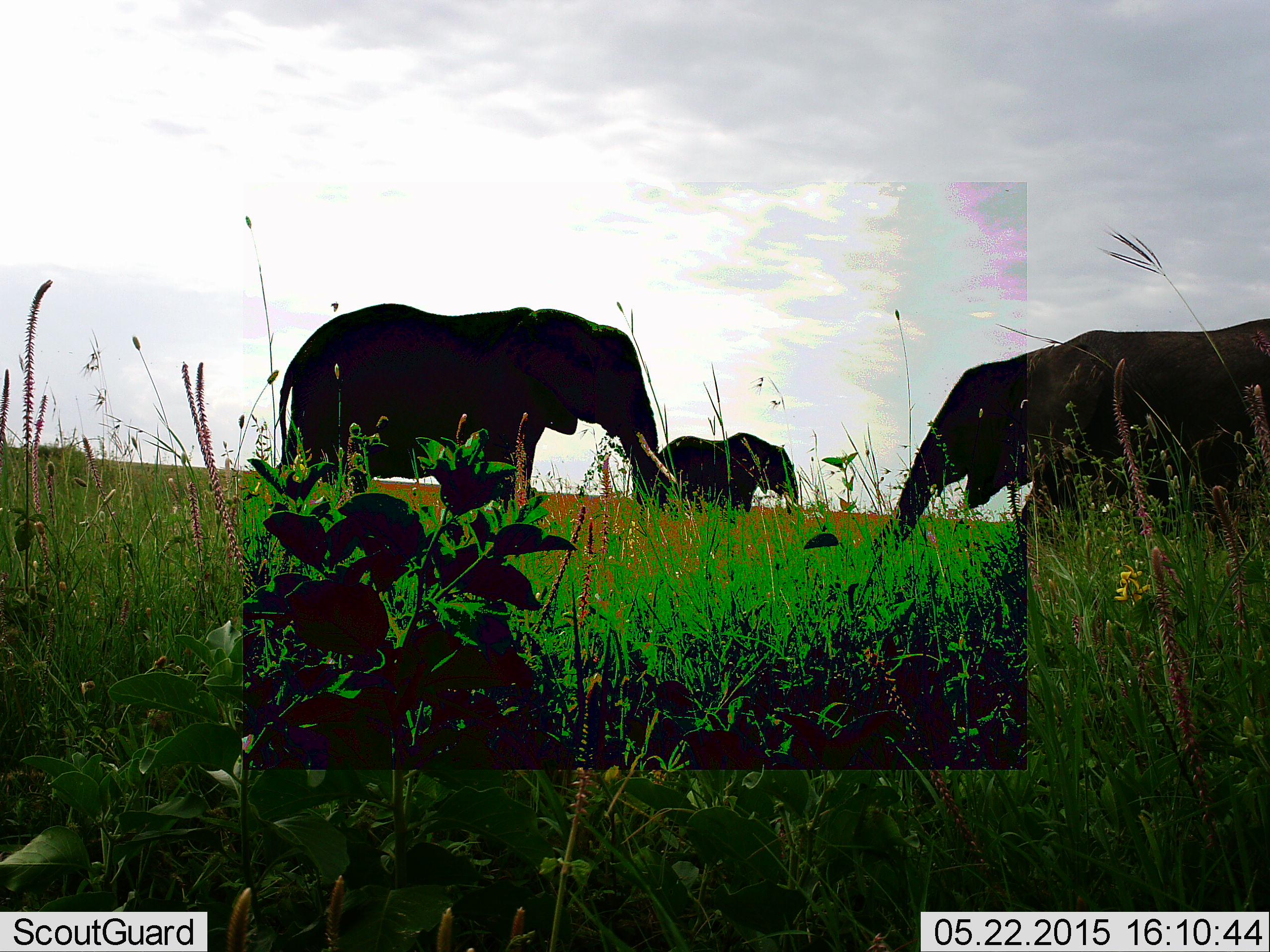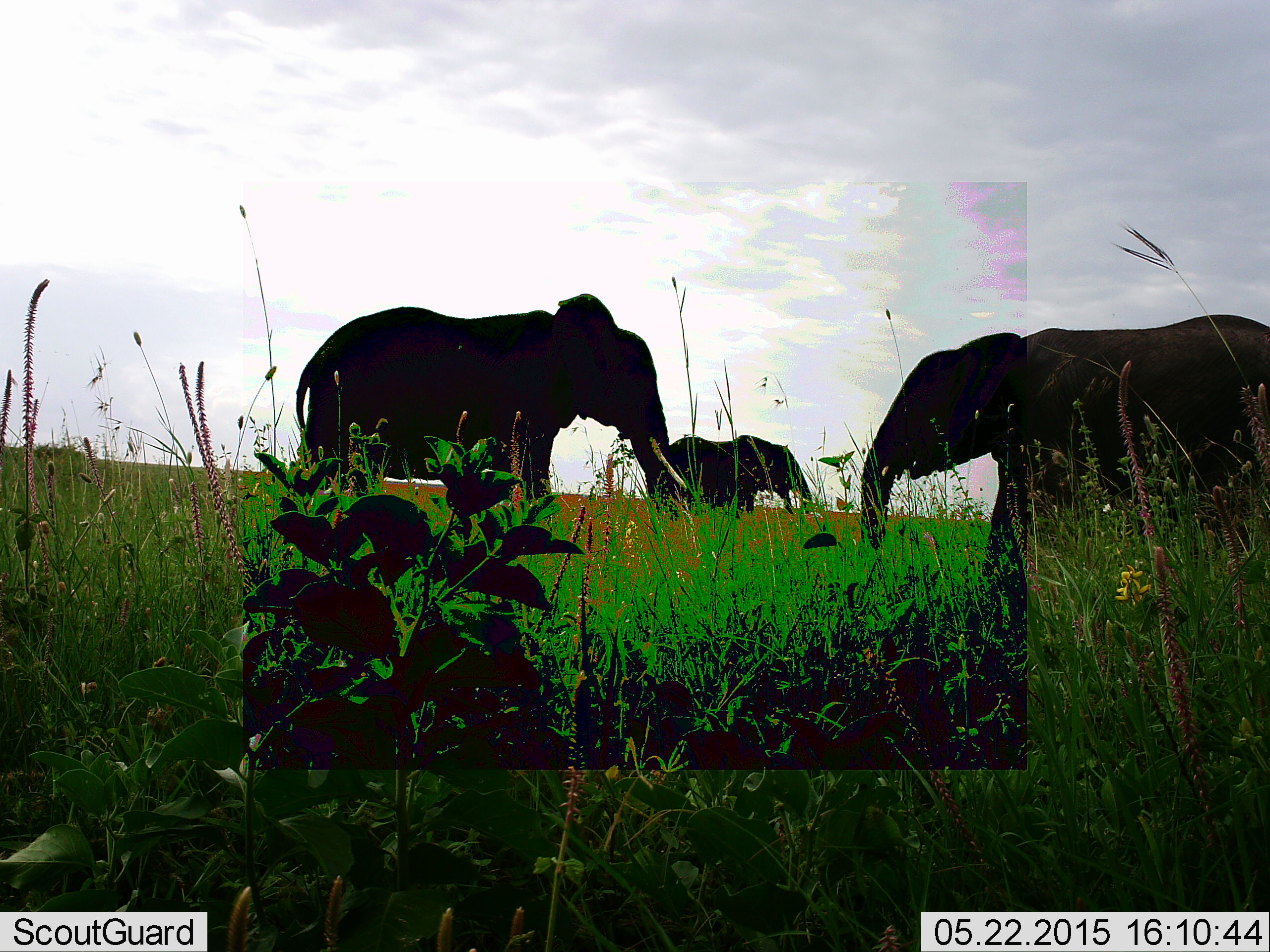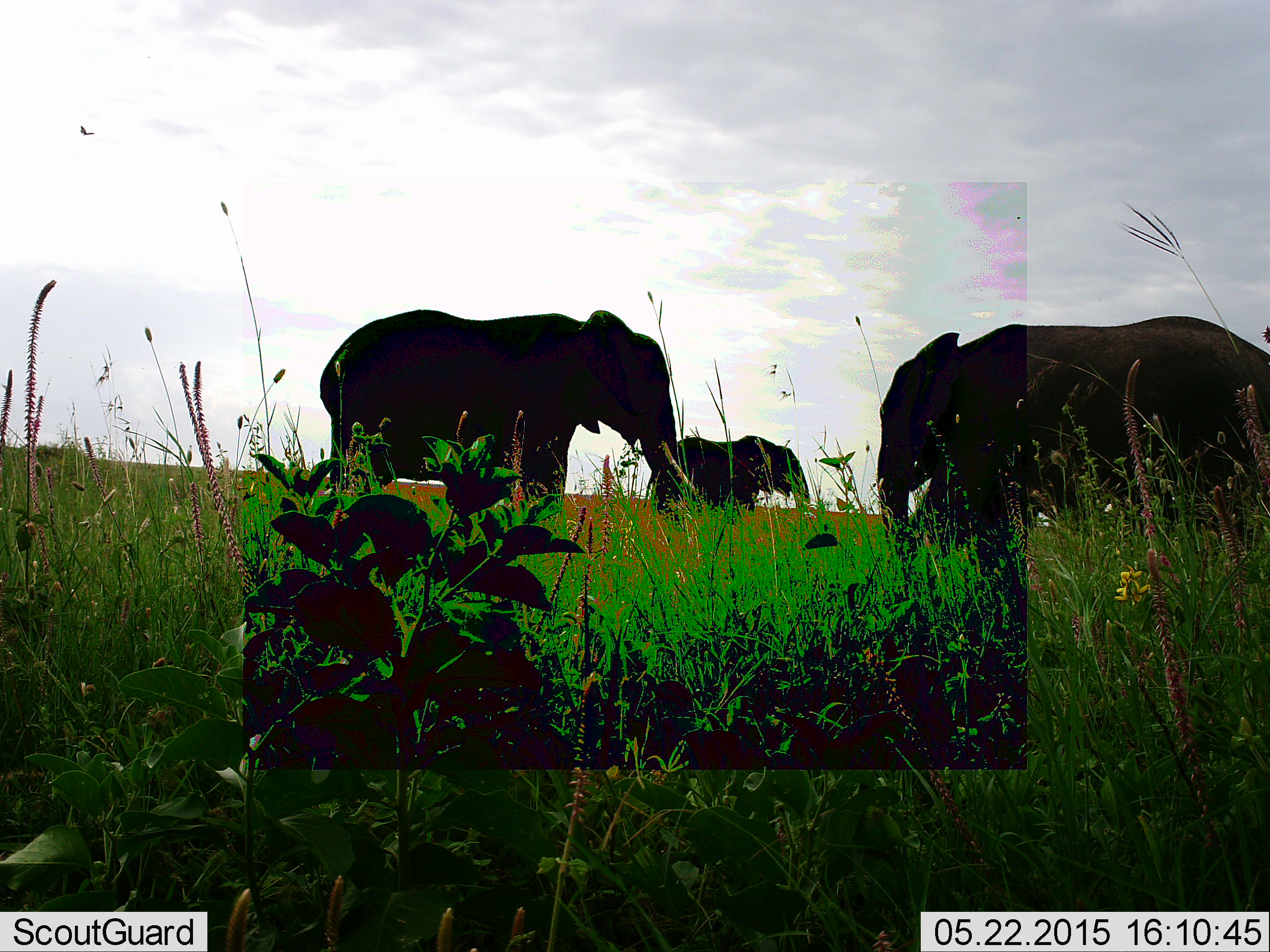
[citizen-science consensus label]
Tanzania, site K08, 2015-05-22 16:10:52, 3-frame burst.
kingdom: Animalia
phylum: Chordata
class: Mammalia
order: Proboscidea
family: Elephantidae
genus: Loxodonta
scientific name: Loxodonta africana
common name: african bush elephant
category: elephant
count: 3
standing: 60%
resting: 0%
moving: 40%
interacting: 20%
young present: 10%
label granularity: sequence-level